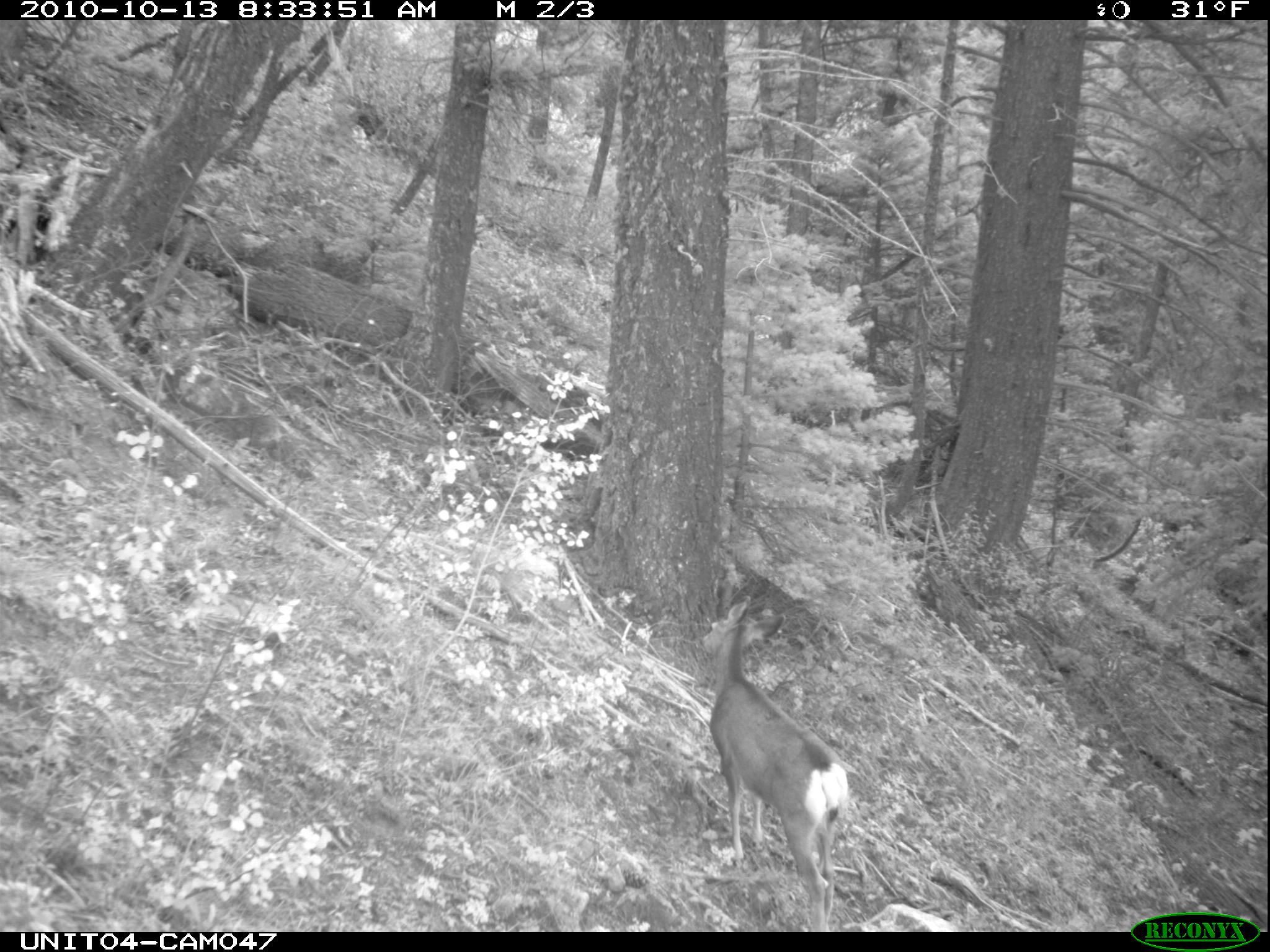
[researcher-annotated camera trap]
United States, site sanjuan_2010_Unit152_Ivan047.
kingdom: Animalia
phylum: Chordata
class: Mammalia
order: Artiodactyla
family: Cervidae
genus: Odocoileus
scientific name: Odocoileus hemionus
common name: mule deer